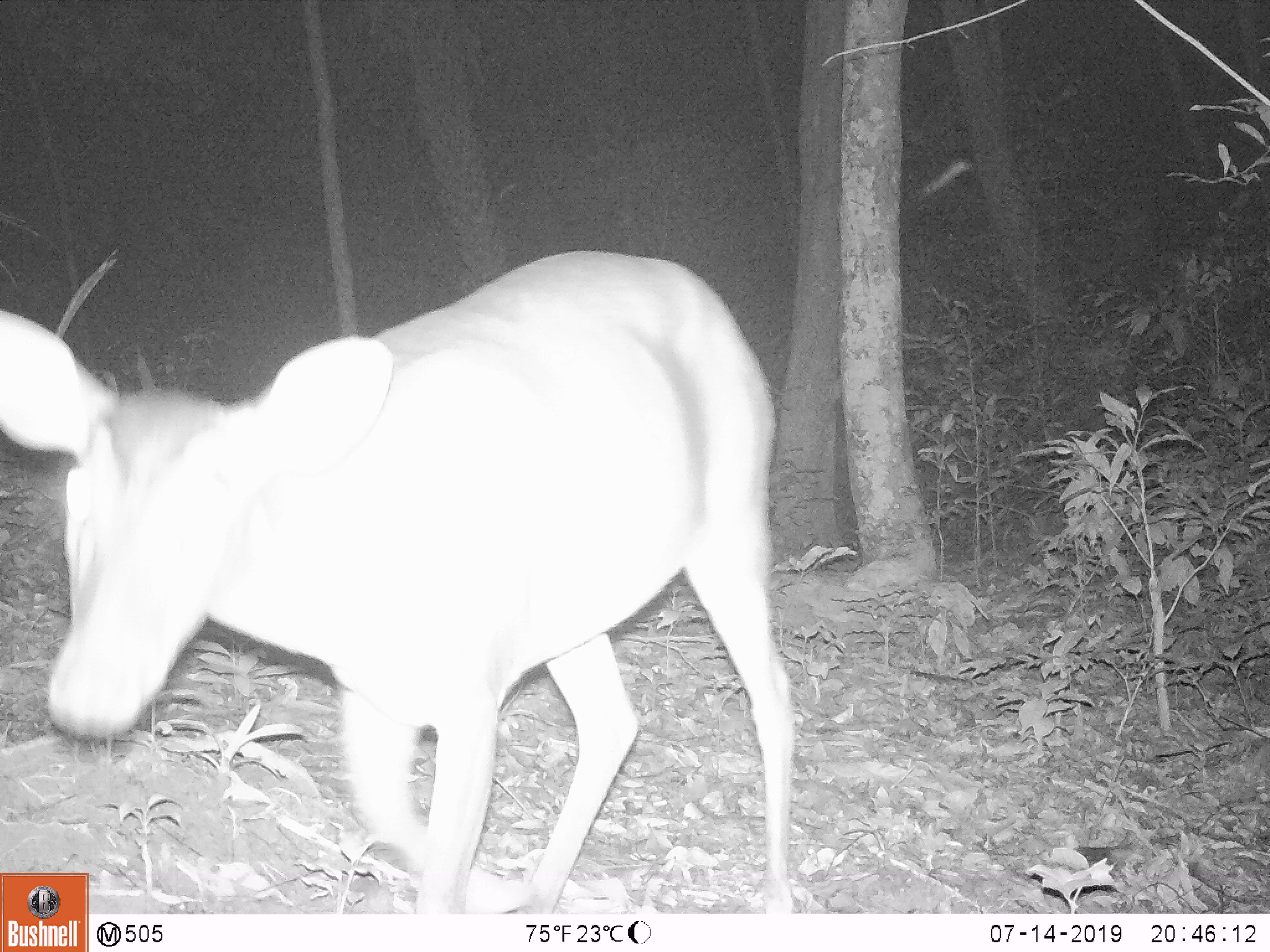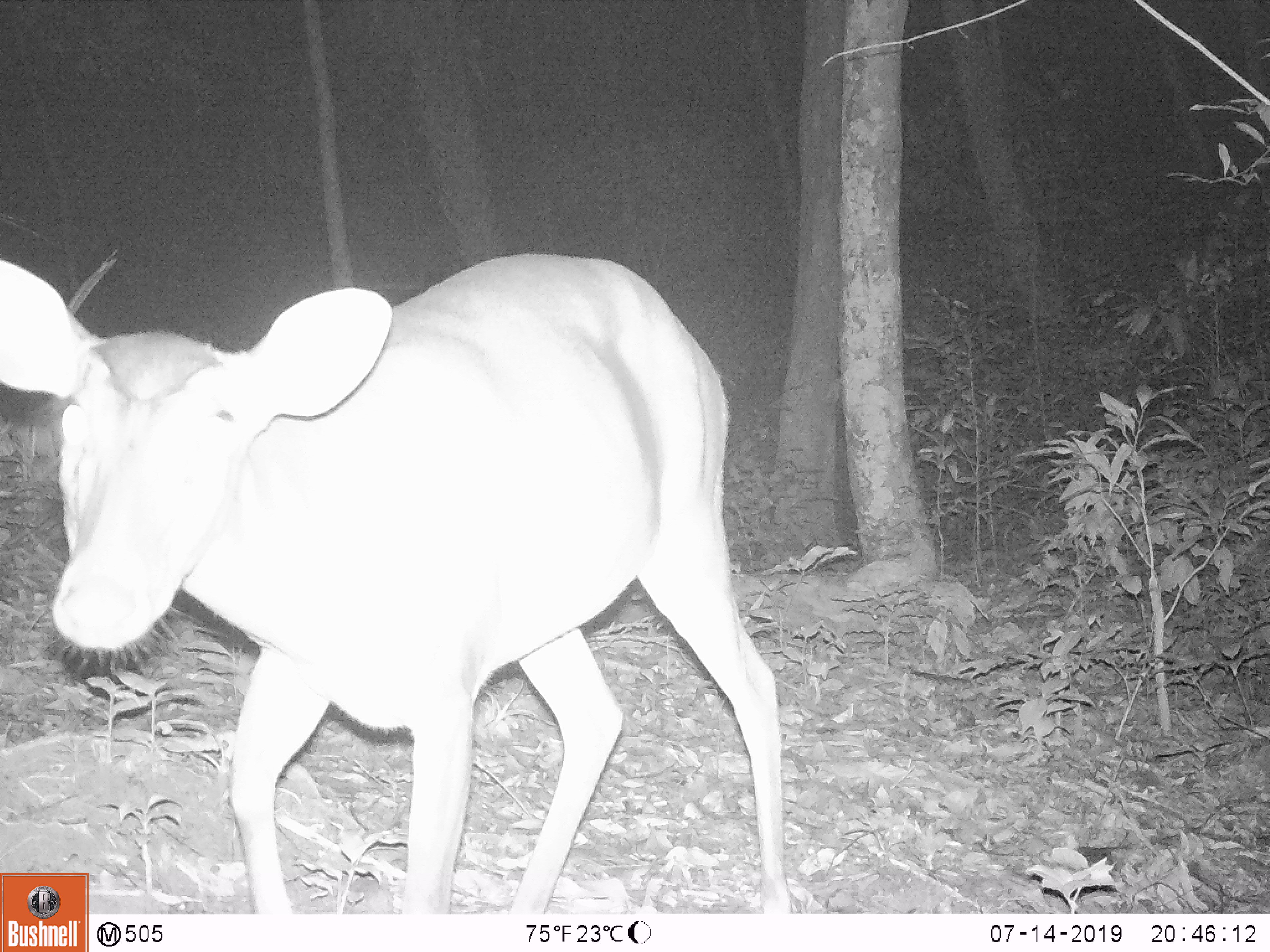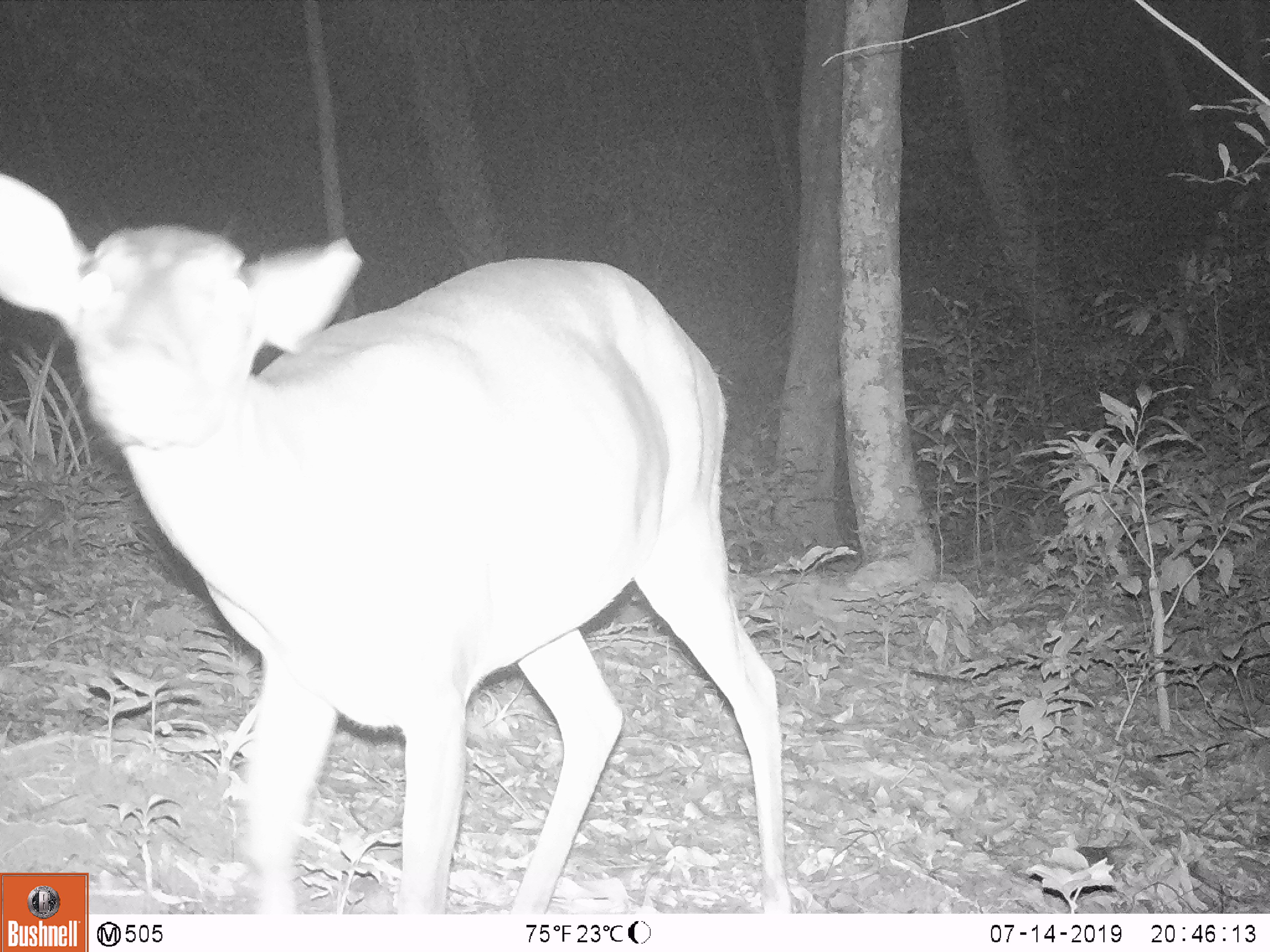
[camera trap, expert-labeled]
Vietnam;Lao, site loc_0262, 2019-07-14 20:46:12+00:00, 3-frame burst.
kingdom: Animalia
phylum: Chordata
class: Mammalia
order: Artiodactyla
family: Cervidae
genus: Muntiacus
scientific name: Muntiacus vuquangensis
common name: large-antlered muntjac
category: large antlered muntjac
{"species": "large antlered muntjac (large-antlered muntjac) (Muntiacus vuquangensis)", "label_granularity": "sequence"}